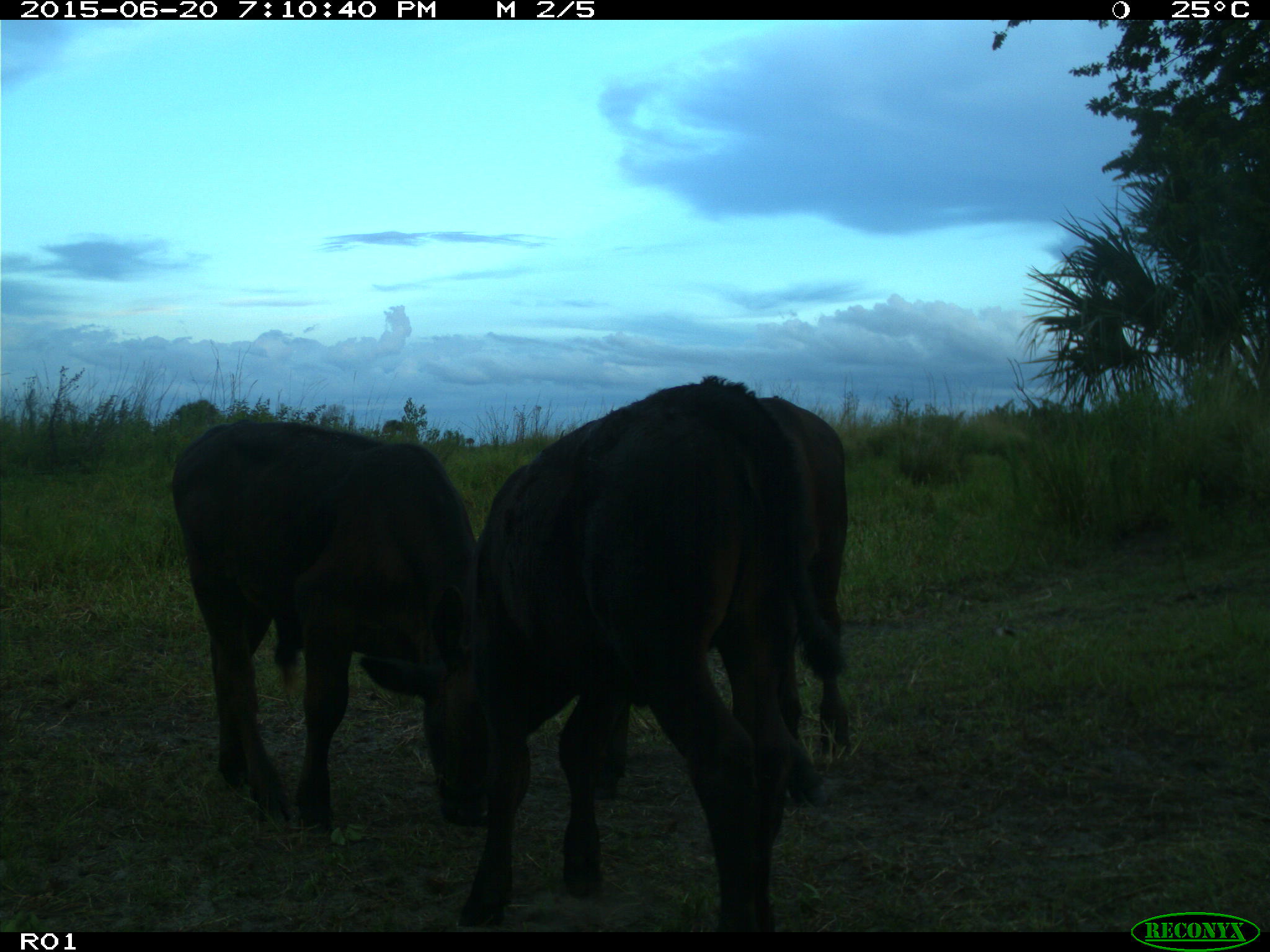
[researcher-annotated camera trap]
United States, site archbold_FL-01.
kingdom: Animalia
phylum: Chordata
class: Mammalia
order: Artiodactyla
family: Bovidae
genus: Bos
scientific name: Bos taurus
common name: domestic cow